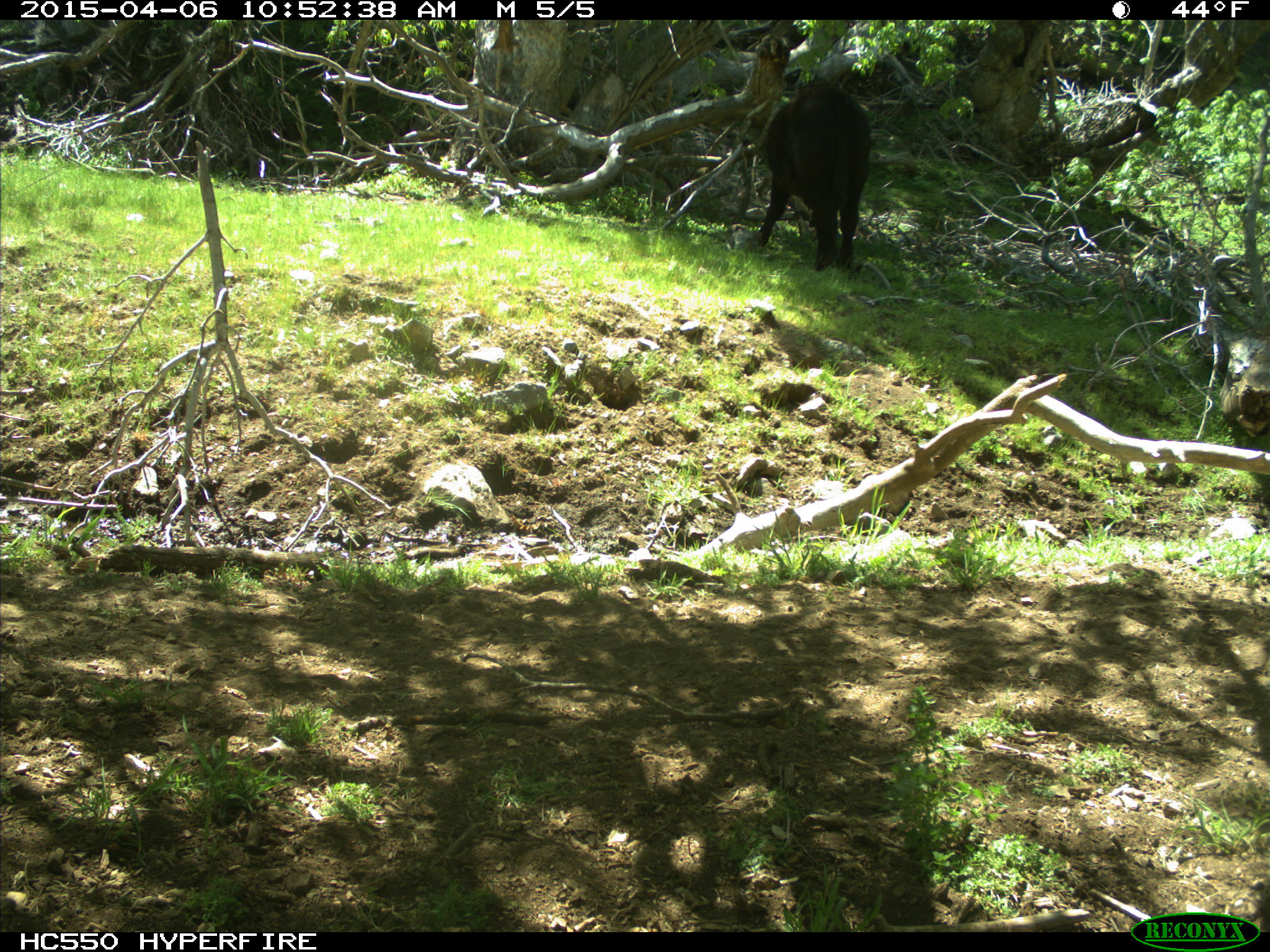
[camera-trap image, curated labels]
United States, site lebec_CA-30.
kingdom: Animalia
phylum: Chordata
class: Mammalia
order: Artiodactyla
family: Bovidae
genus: Bos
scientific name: Bos taurus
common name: domestic cow